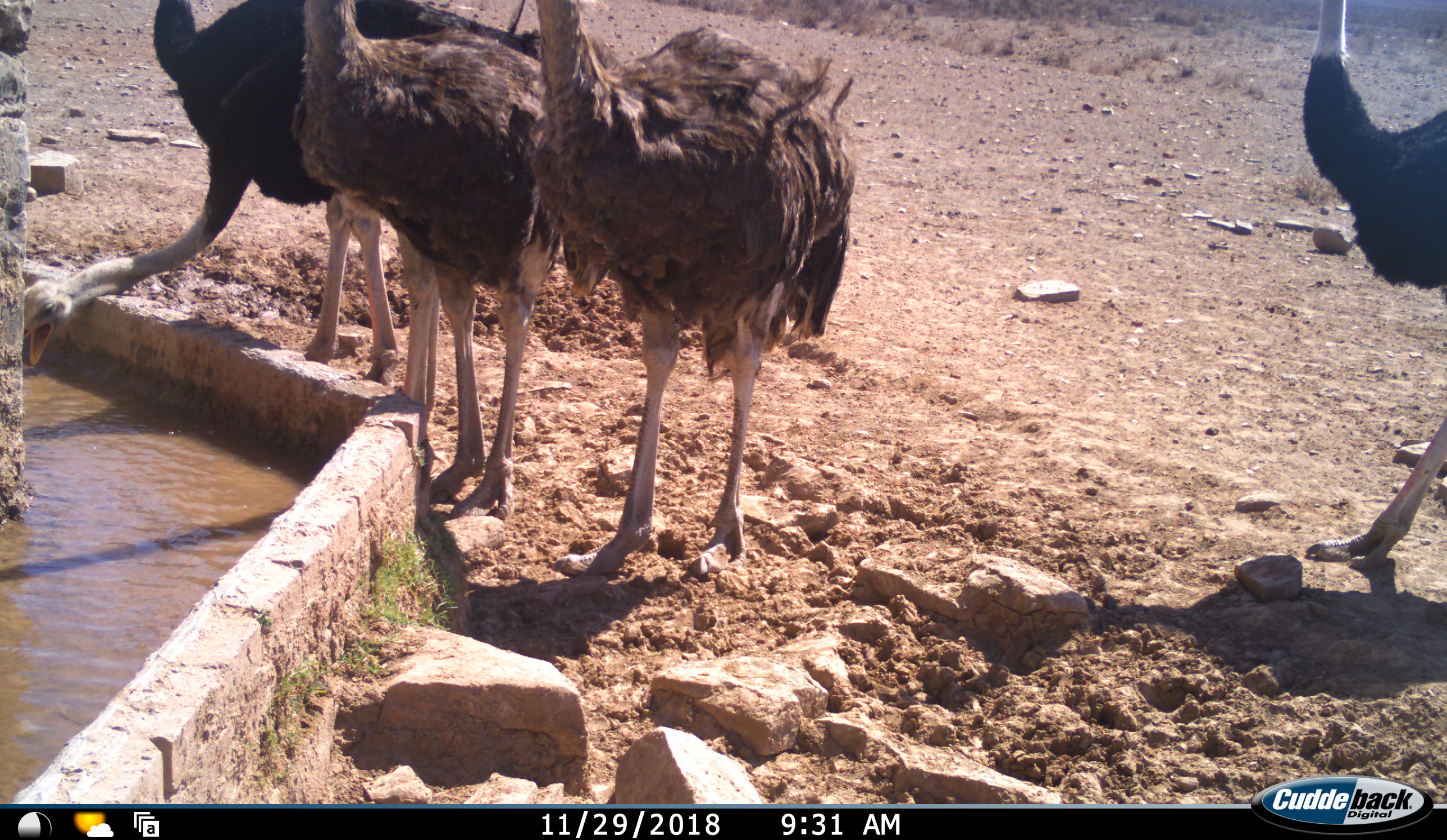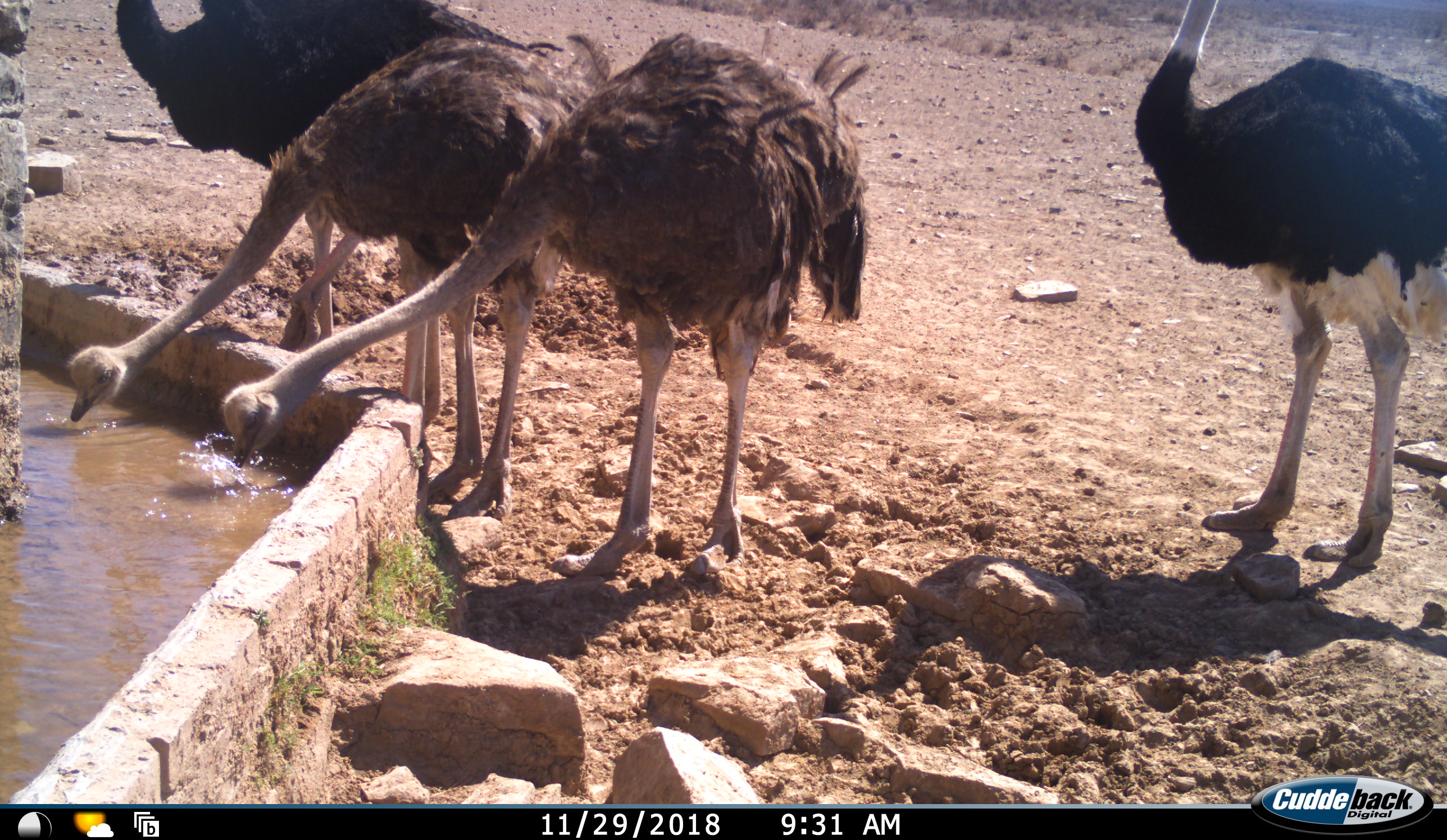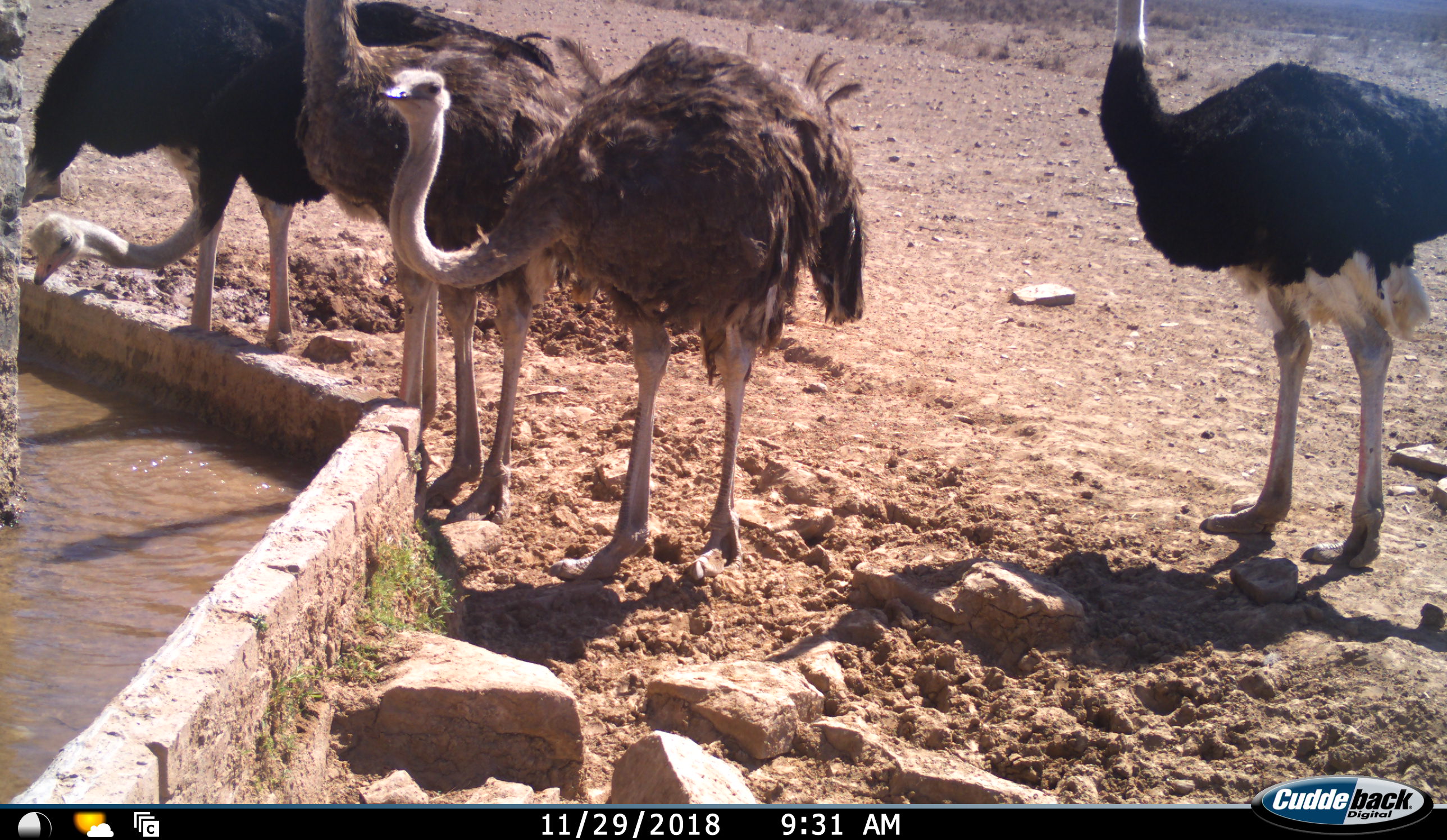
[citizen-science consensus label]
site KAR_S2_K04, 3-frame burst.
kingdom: Animalia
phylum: Chordata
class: Aves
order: Struthioniformes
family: Struthionidae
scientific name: Struthionidae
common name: ostrich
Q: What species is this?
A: Ostrich (Struthionidae).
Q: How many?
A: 5.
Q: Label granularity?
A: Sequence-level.